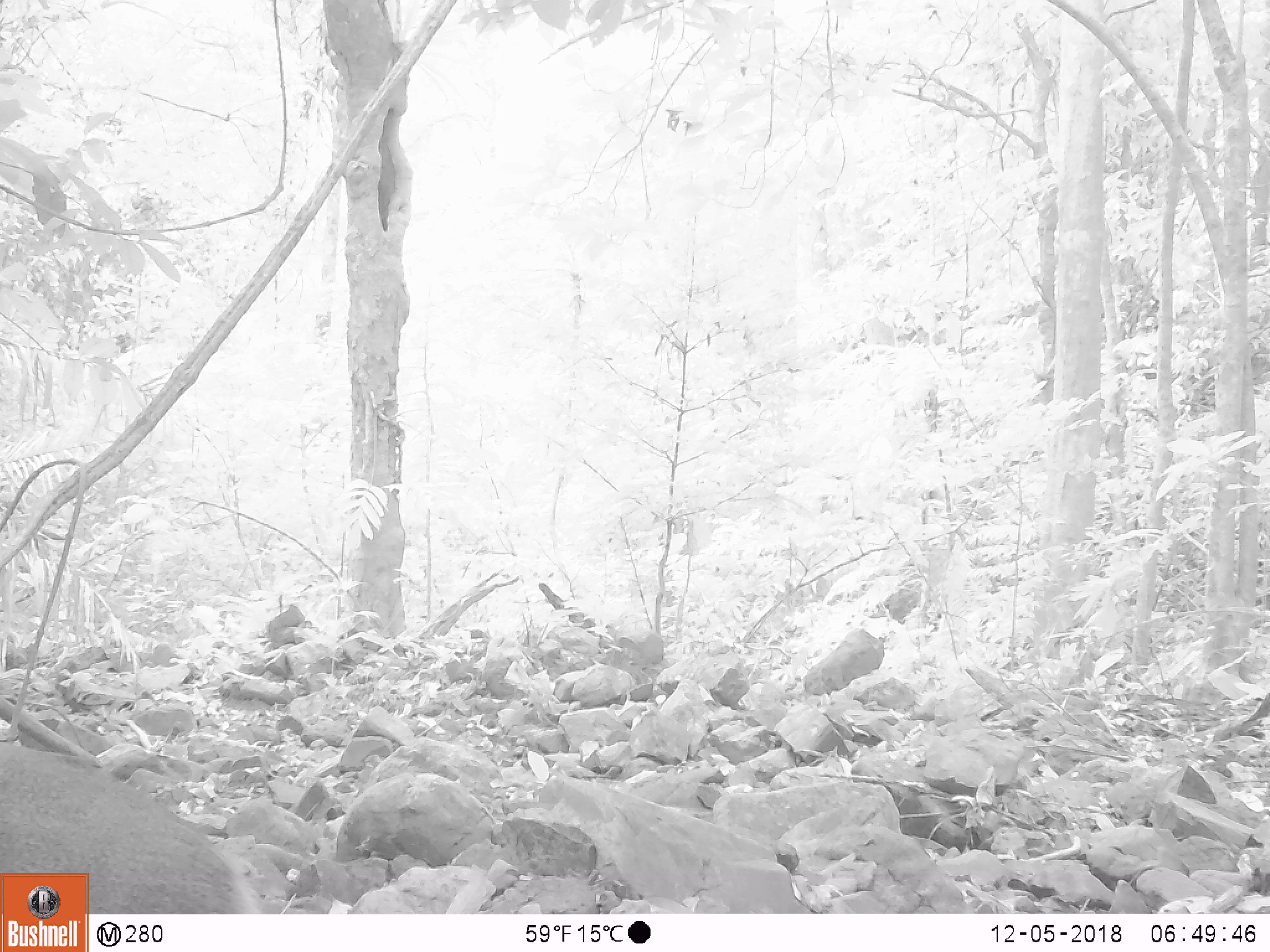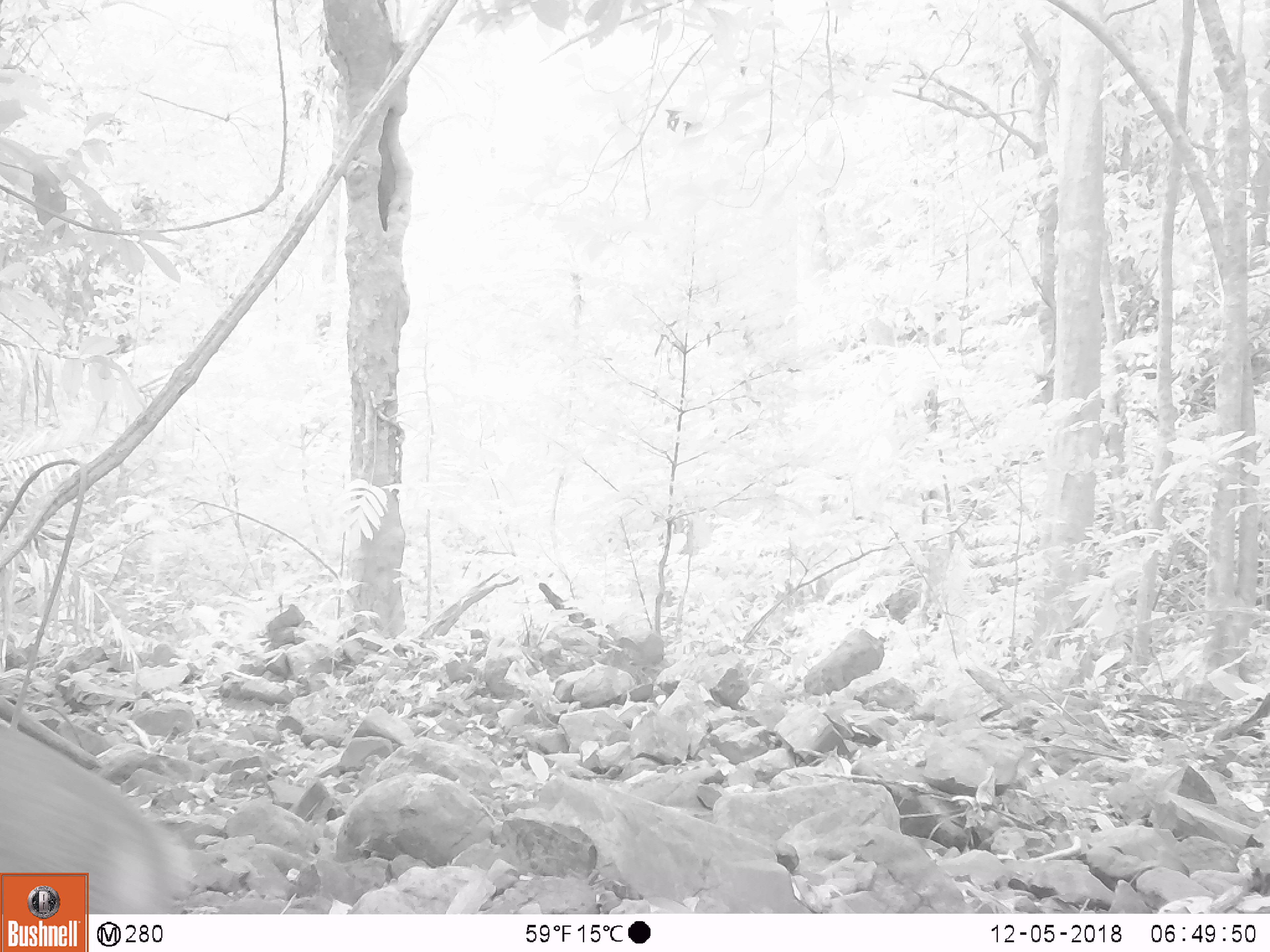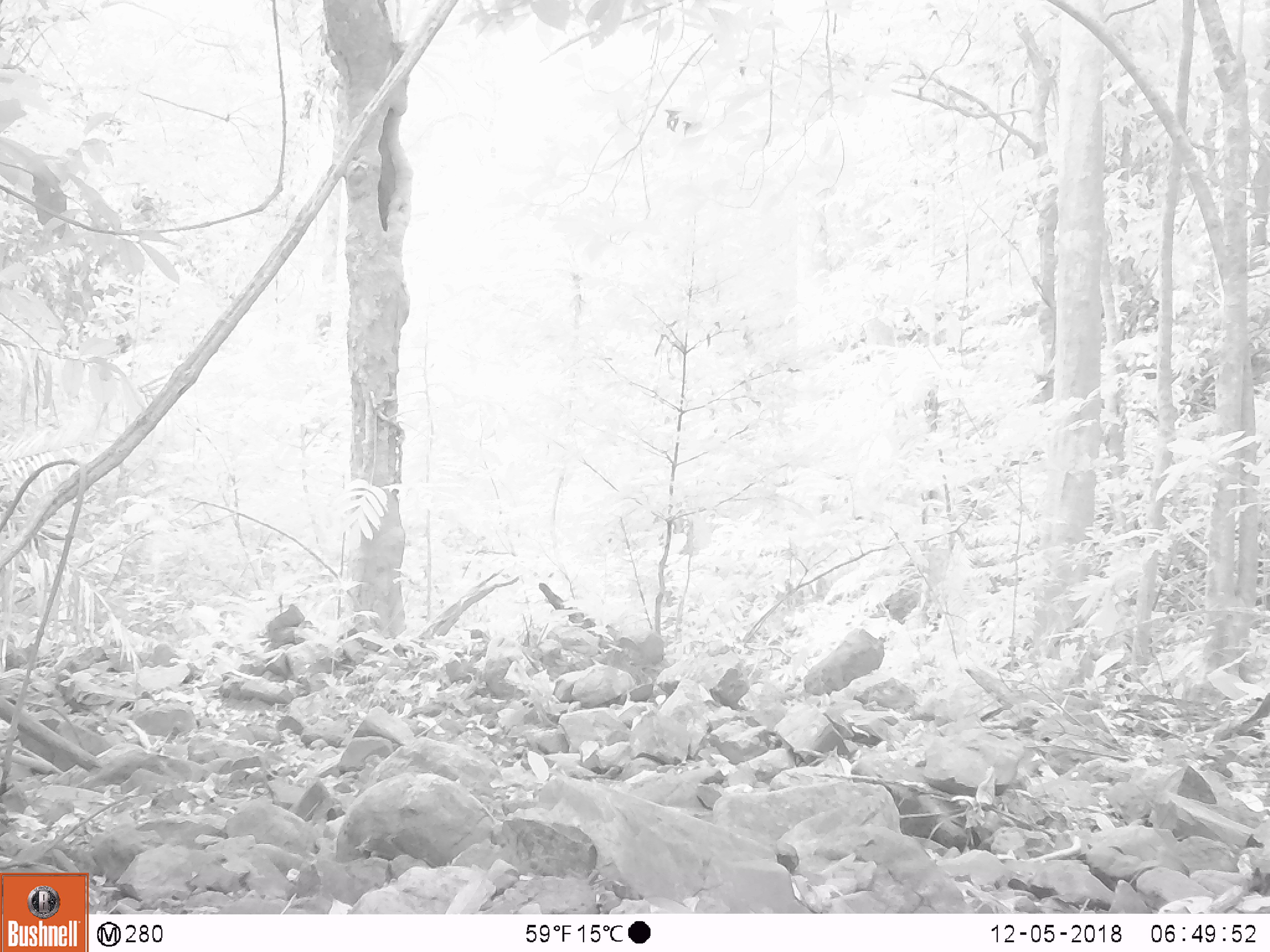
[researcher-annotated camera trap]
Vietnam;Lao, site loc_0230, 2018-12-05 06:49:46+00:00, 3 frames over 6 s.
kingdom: Animalia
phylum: Chordata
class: Mammalia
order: Artiodactyla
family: Cervidae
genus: Muntiacus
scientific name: Muntiacus vuquangensis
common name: large-antlered muntjac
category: large antlered muntjac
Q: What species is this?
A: Large antlered muntjac (large-antlered muntjac) (Muntiacus vuquangensis).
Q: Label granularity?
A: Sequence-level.